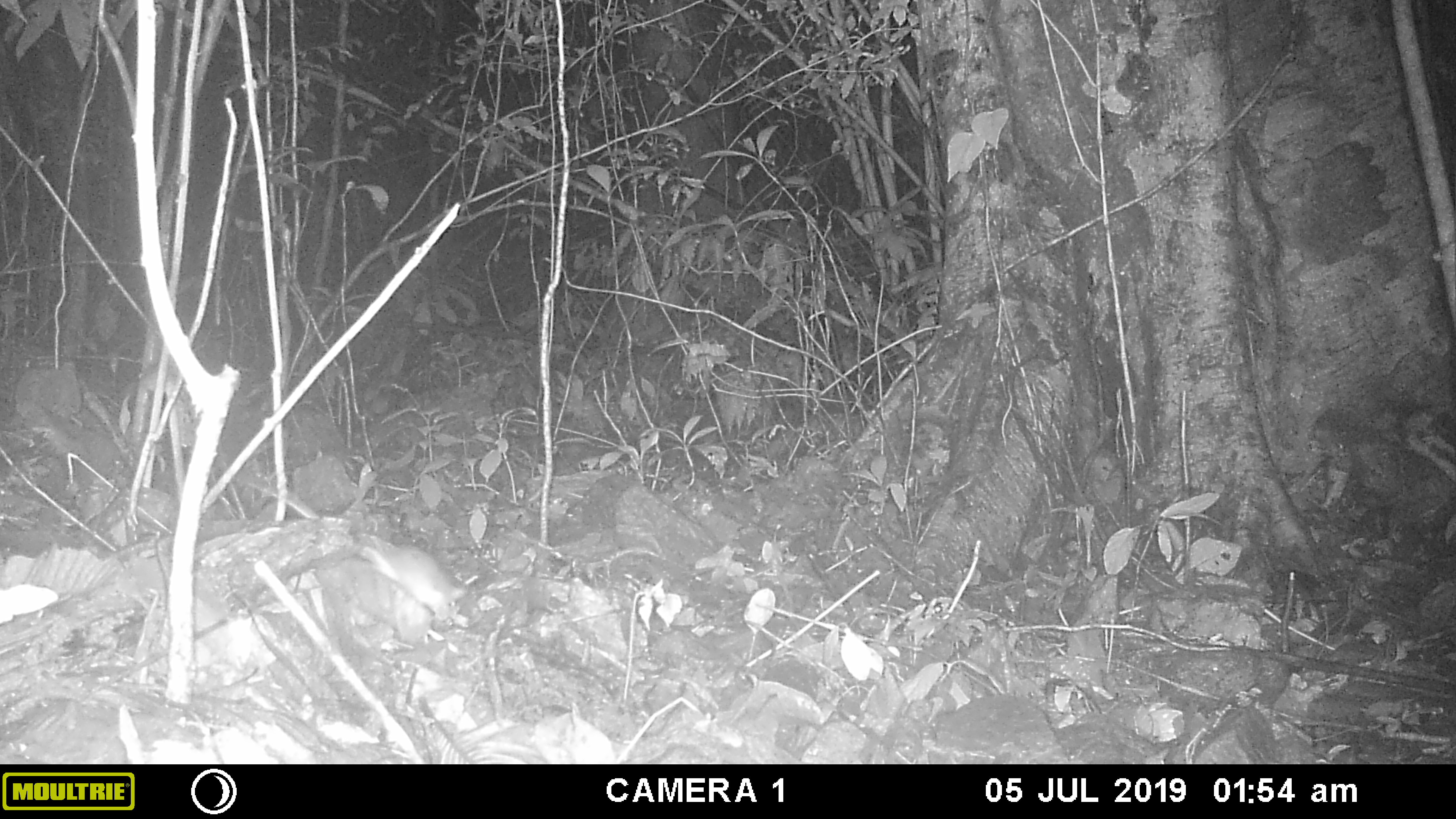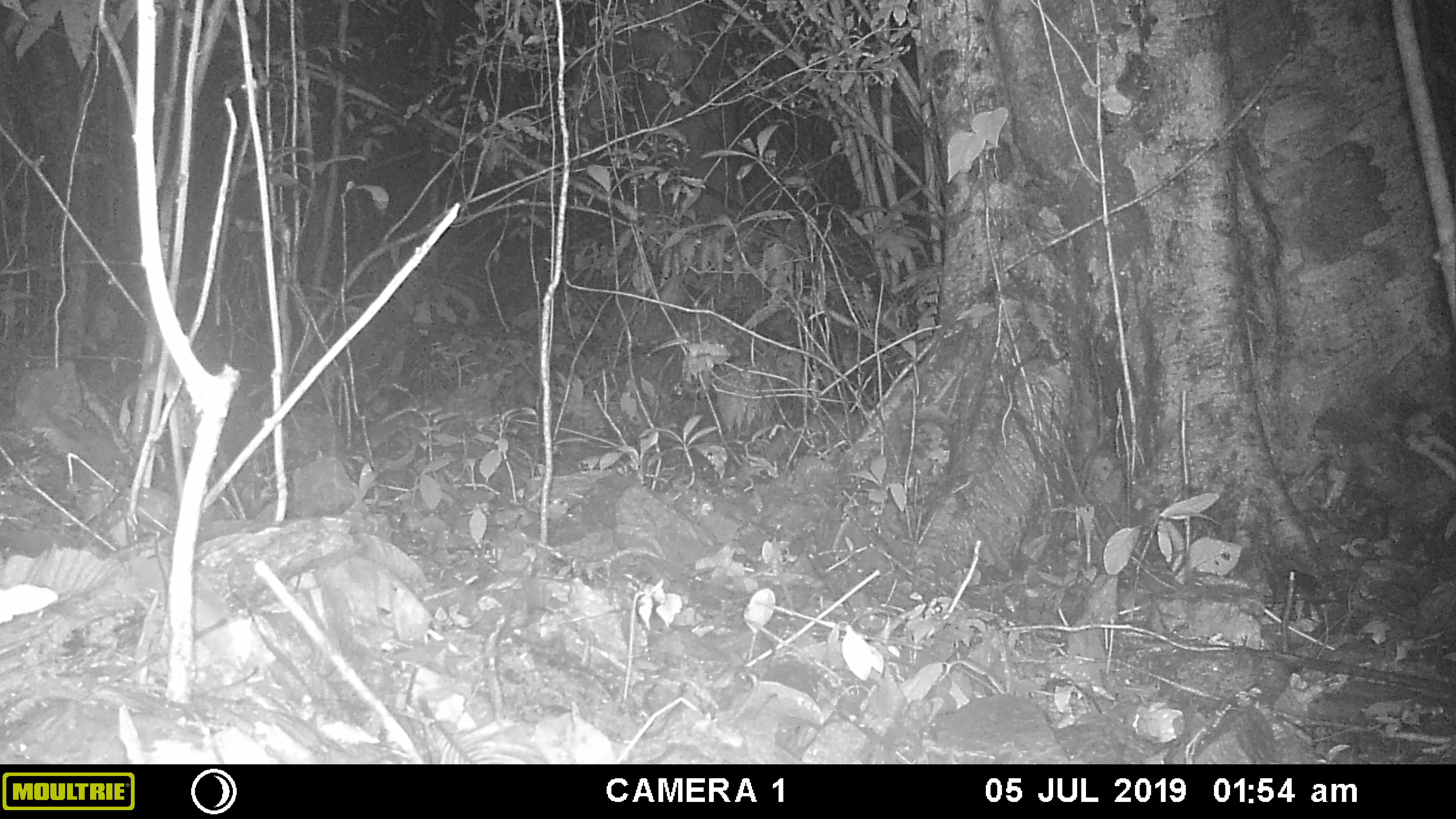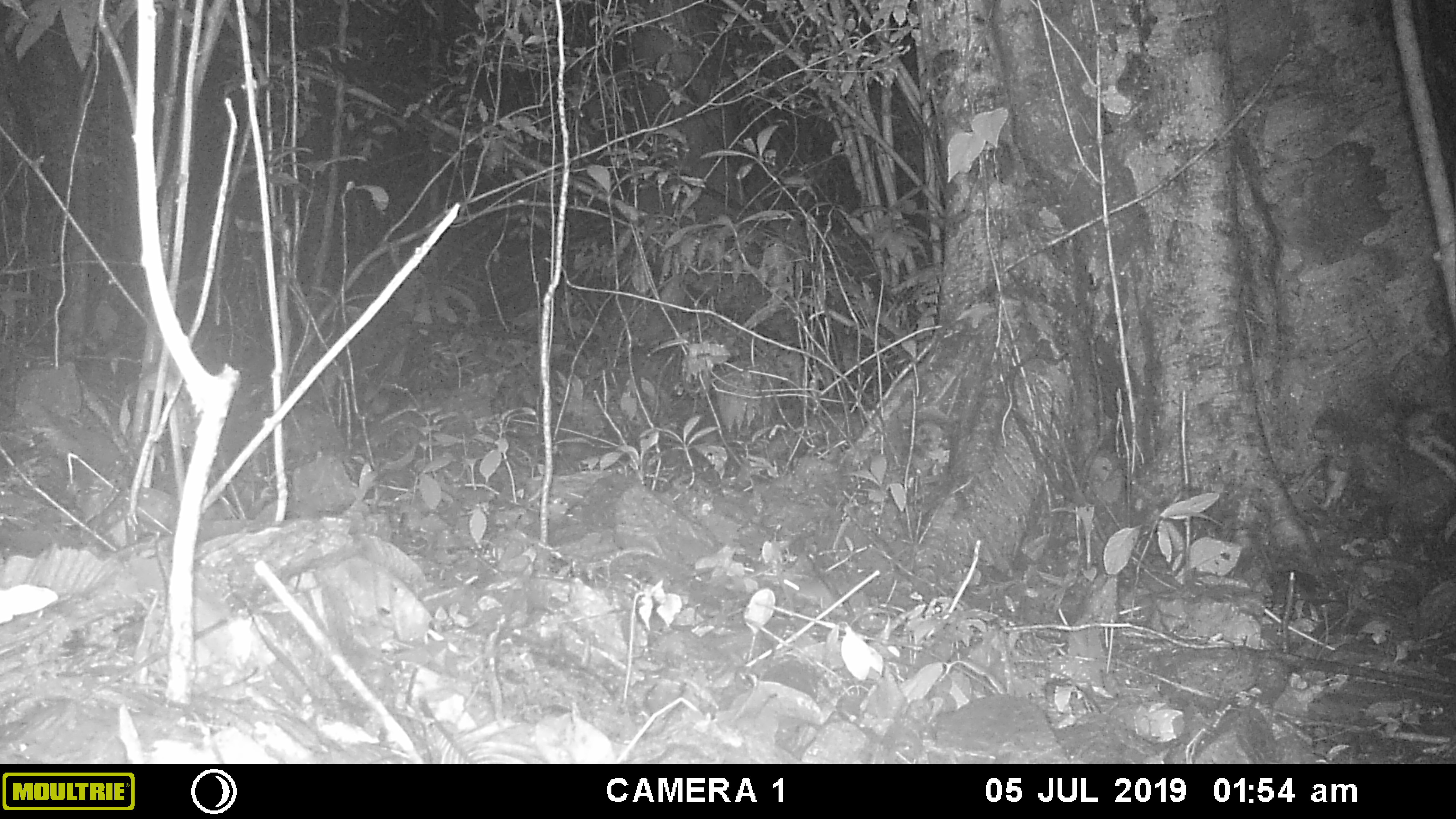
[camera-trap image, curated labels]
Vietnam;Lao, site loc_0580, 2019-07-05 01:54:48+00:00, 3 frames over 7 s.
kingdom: Animalia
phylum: Chordata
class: Mammalia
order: Rodentia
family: Muridae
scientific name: Muridae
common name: old-world mice and rats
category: unidentified murid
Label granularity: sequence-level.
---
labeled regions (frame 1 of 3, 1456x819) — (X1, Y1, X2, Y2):
unidentified murid: (362, 544, 466, 622)